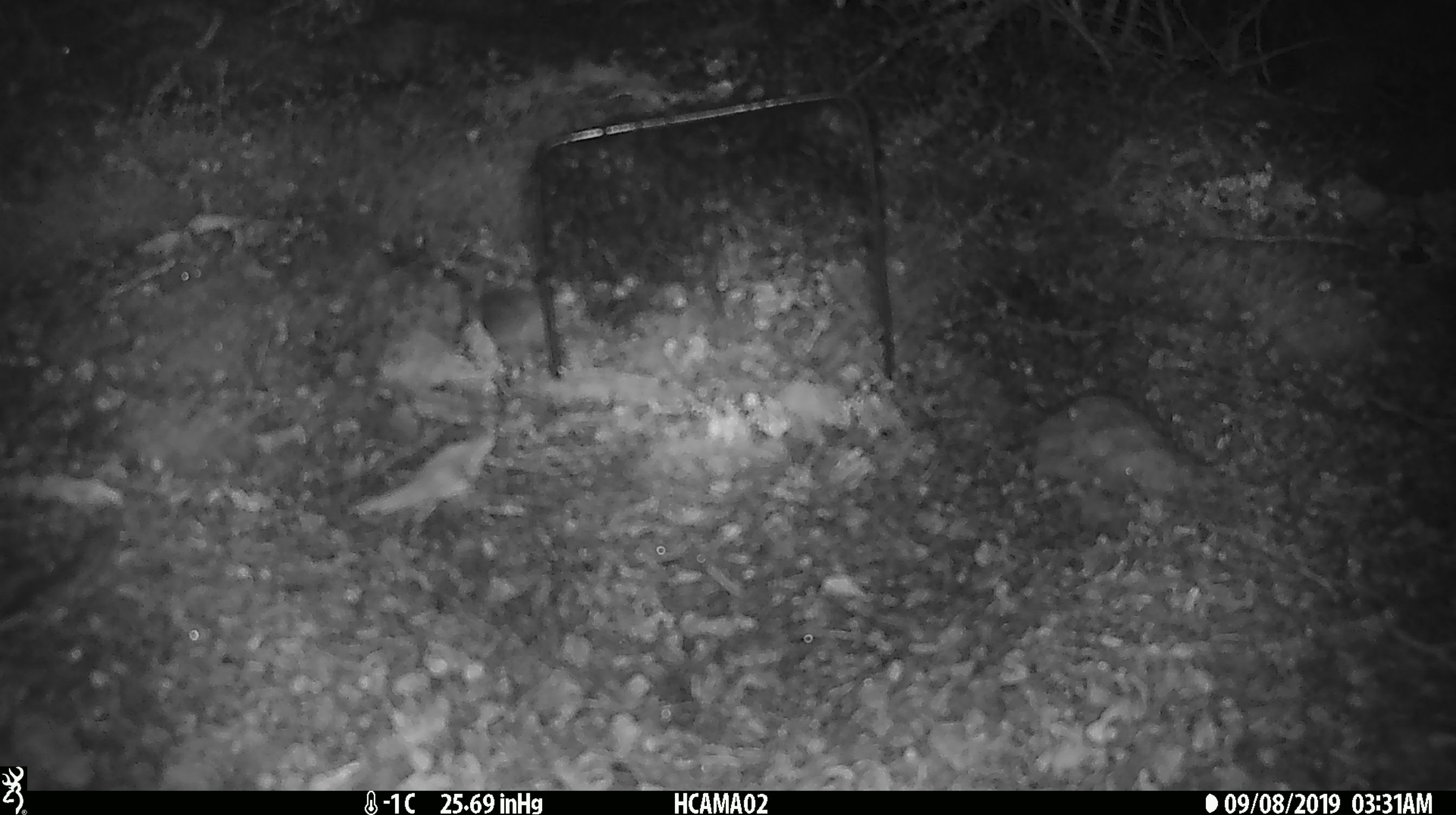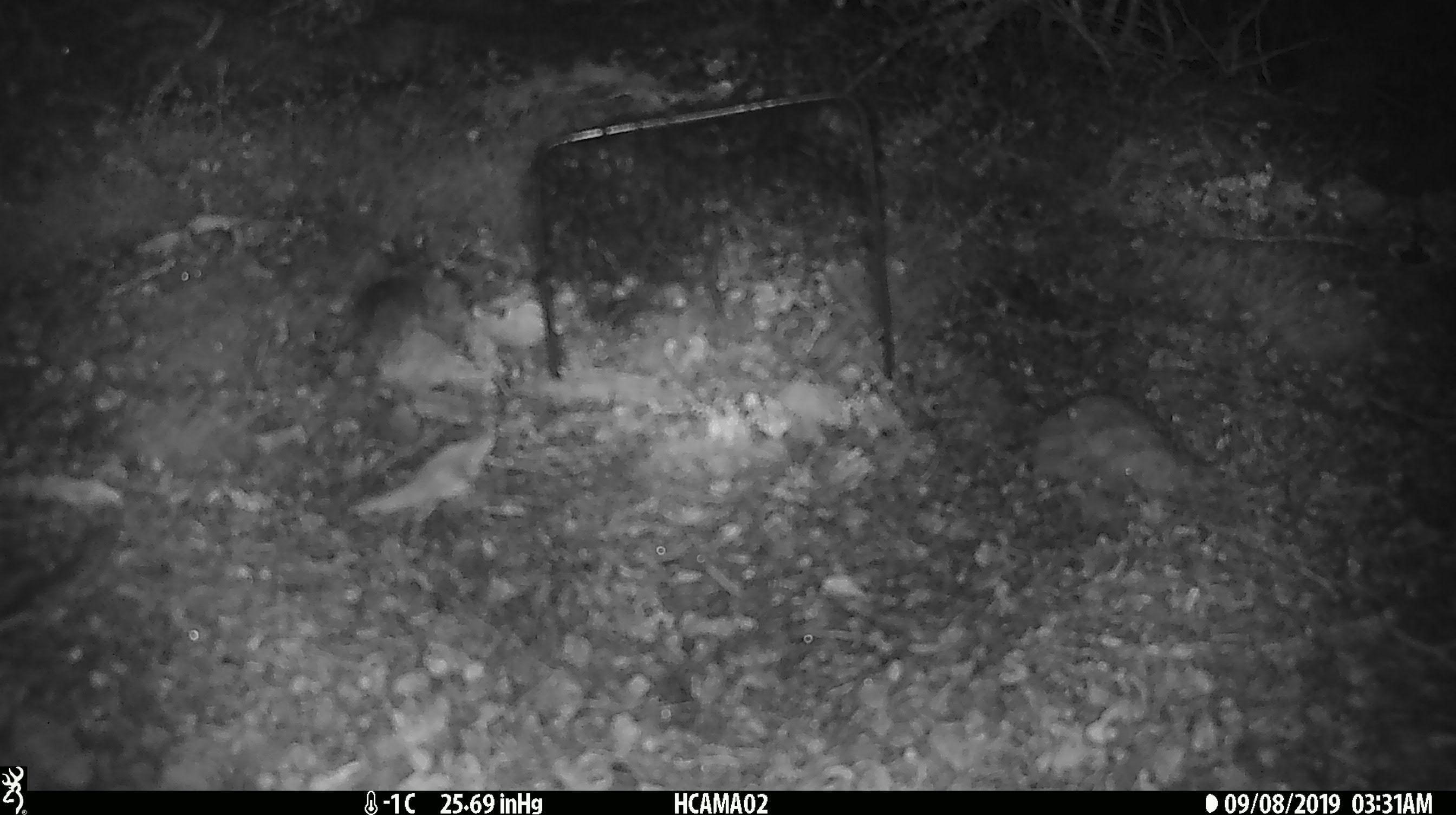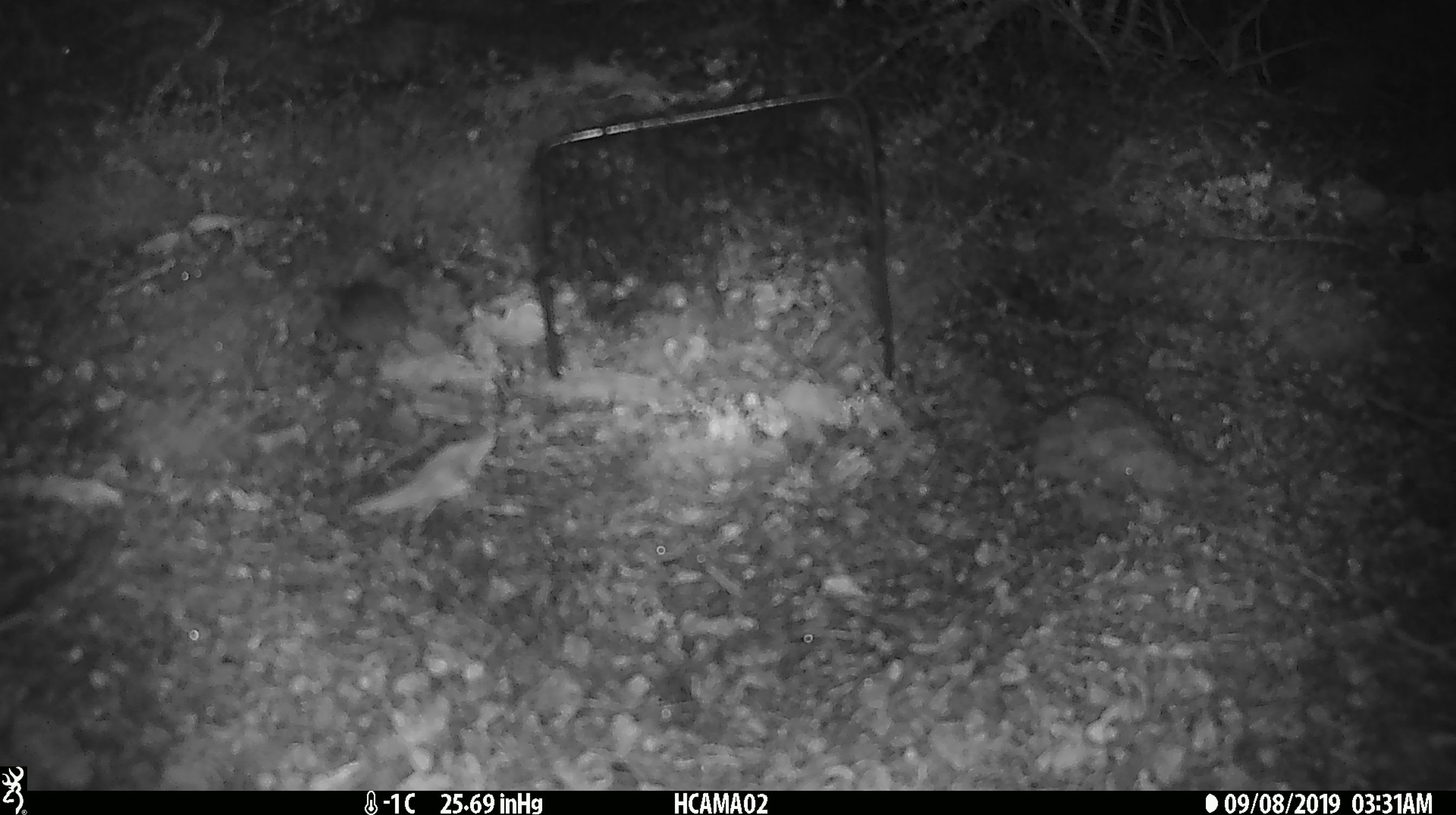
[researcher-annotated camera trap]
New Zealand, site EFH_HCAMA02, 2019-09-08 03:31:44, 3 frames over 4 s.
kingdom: Animalia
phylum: Chordata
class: Mammalia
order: Rodentia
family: Muridae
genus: Mus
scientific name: Mus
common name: mouse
Mouse (Mus).